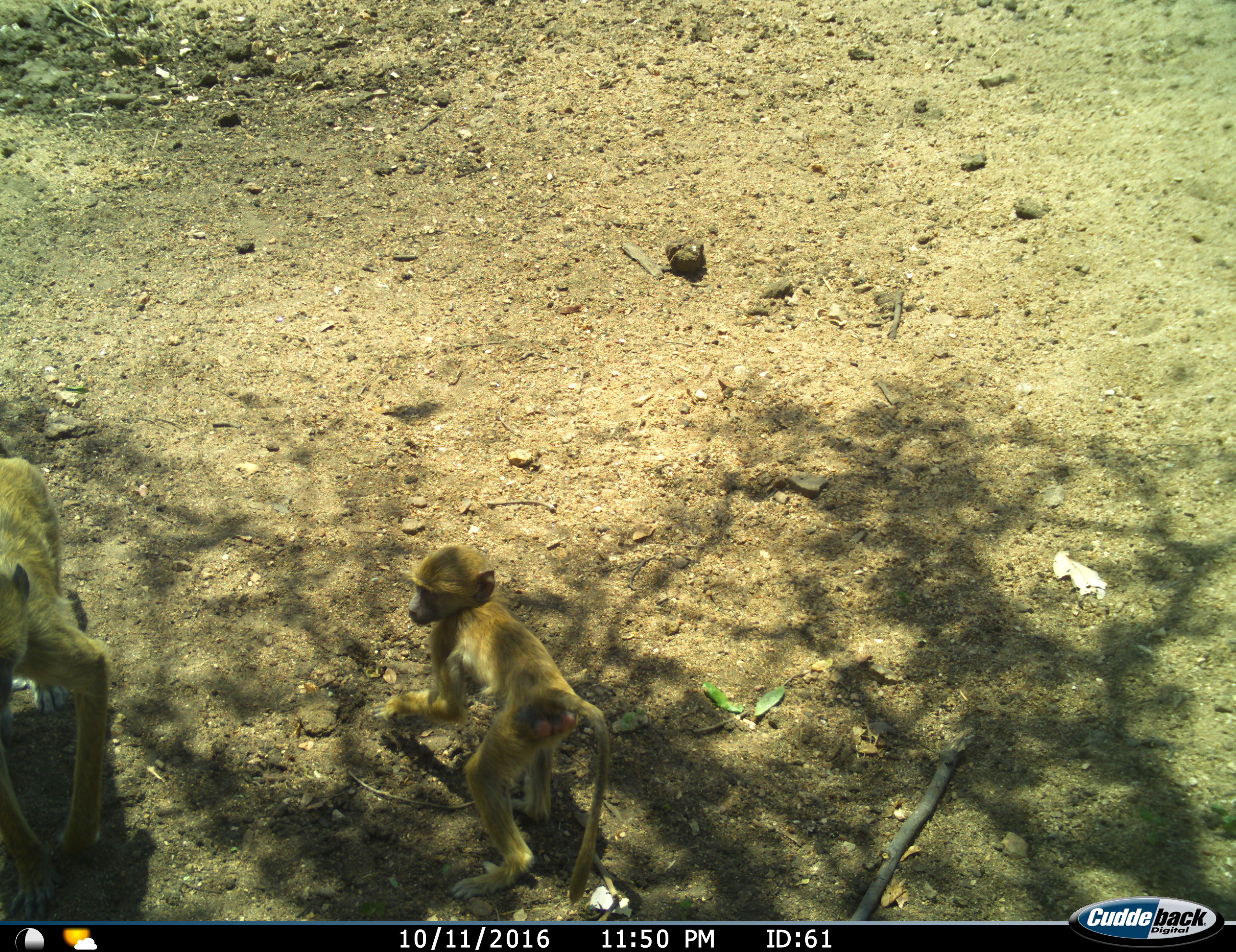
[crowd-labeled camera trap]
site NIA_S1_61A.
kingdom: Animalia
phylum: Chordata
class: Mammalia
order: Primates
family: Cercopithecidae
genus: Papio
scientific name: Papio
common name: baboon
Baboon (Papio), count 2. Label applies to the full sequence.